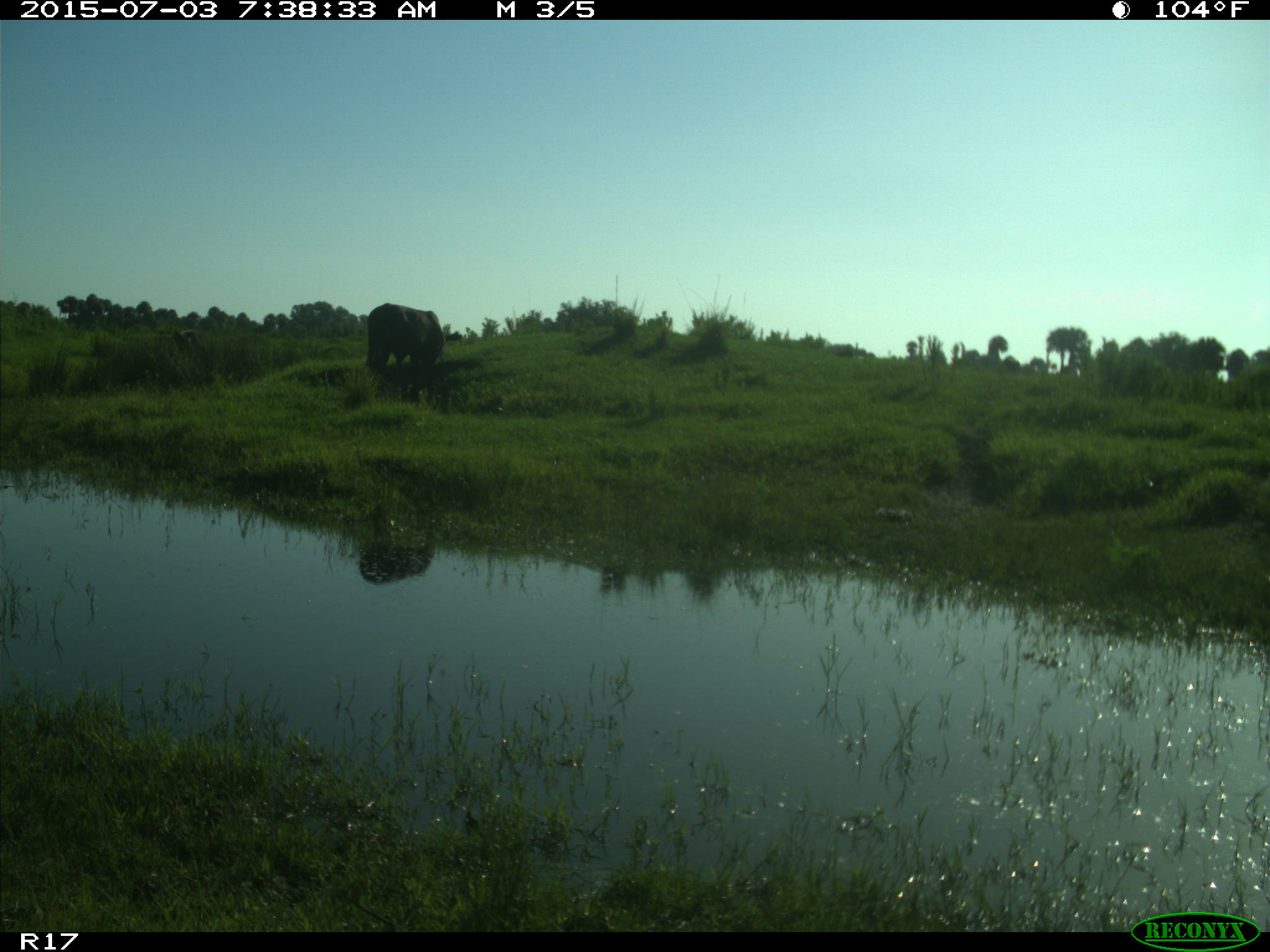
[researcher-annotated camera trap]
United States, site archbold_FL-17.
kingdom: Animalia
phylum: Chordata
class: Mammalia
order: Artiodactyla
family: Bovidae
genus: Bos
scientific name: Bos taurus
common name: domestic cow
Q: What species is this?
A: Bos taurus (domestic cow).